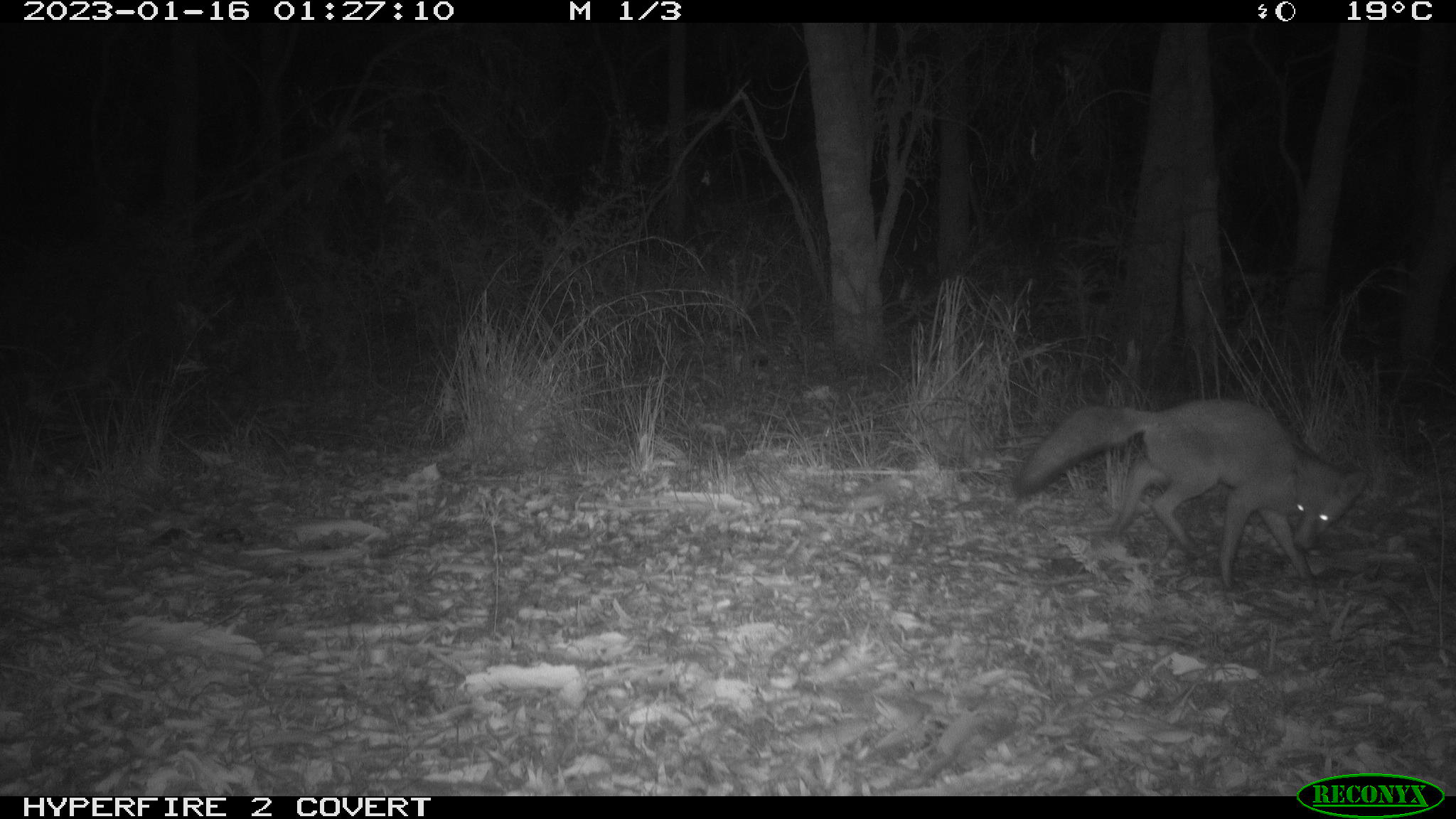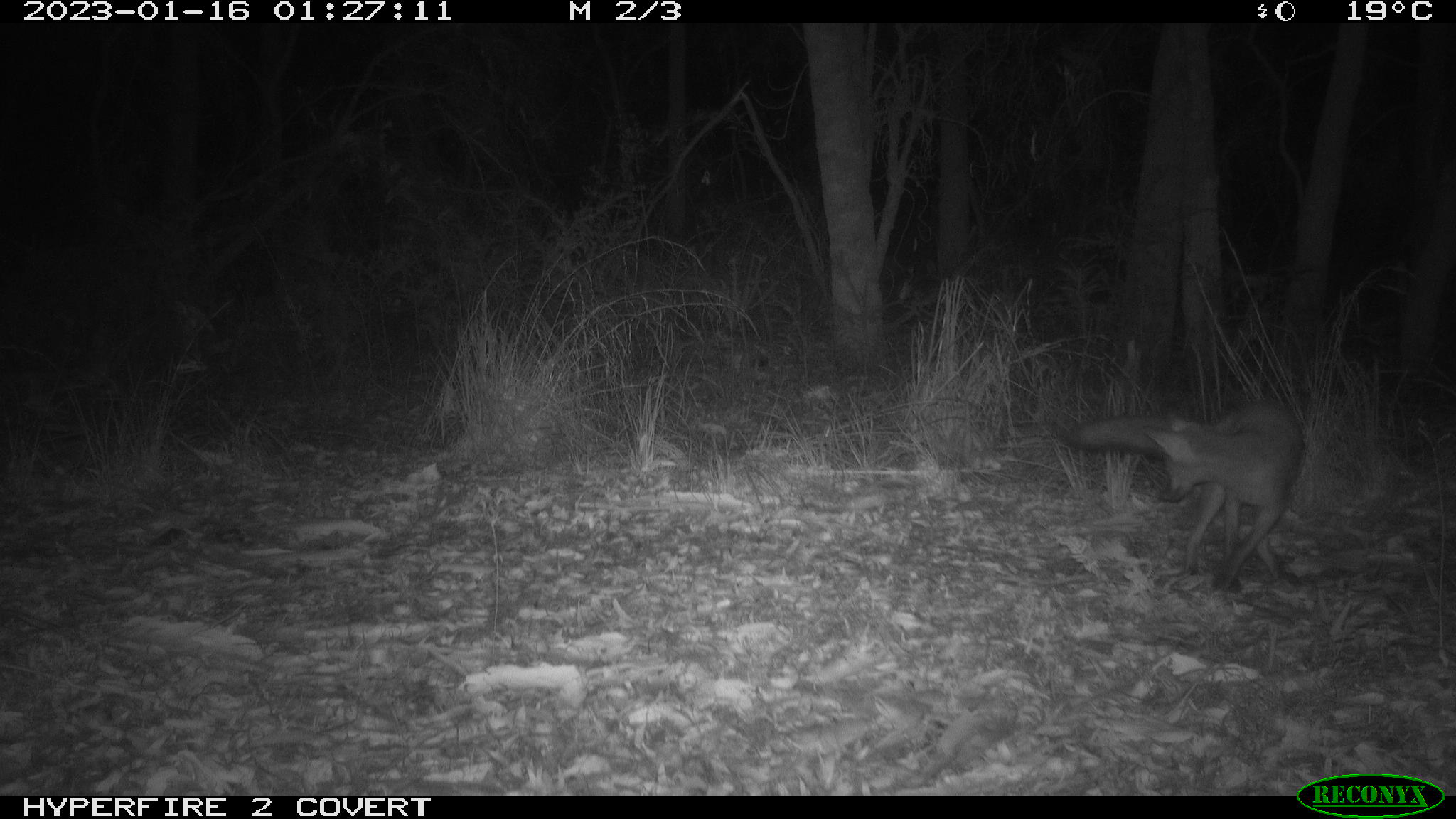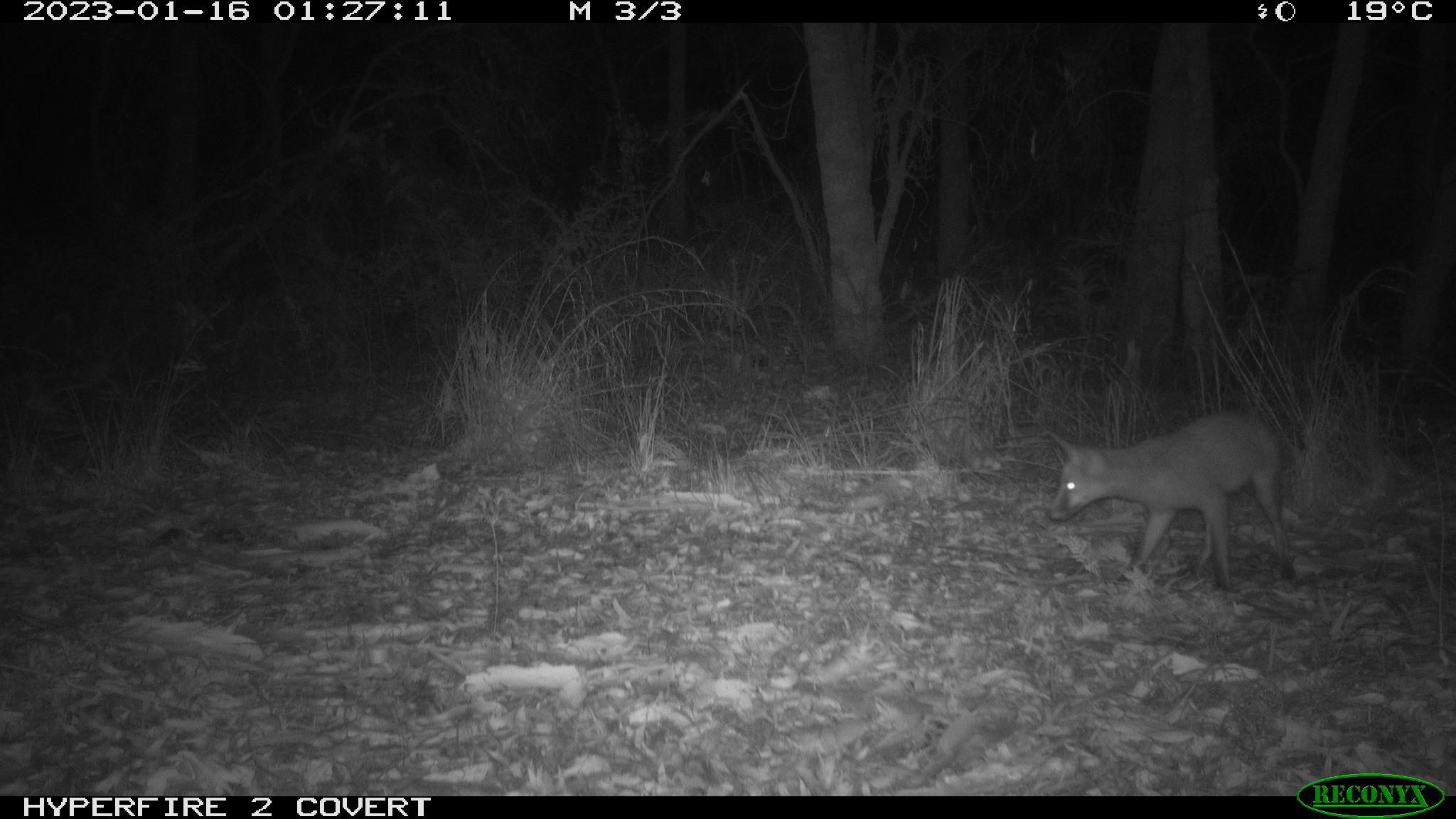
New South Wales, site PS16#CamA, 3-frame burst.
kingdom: Animalia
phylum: Chordata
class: Mammalia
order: Carnivora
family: Canidae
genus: Vulpes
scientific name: Vulpes vulpes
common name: red fox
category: fox